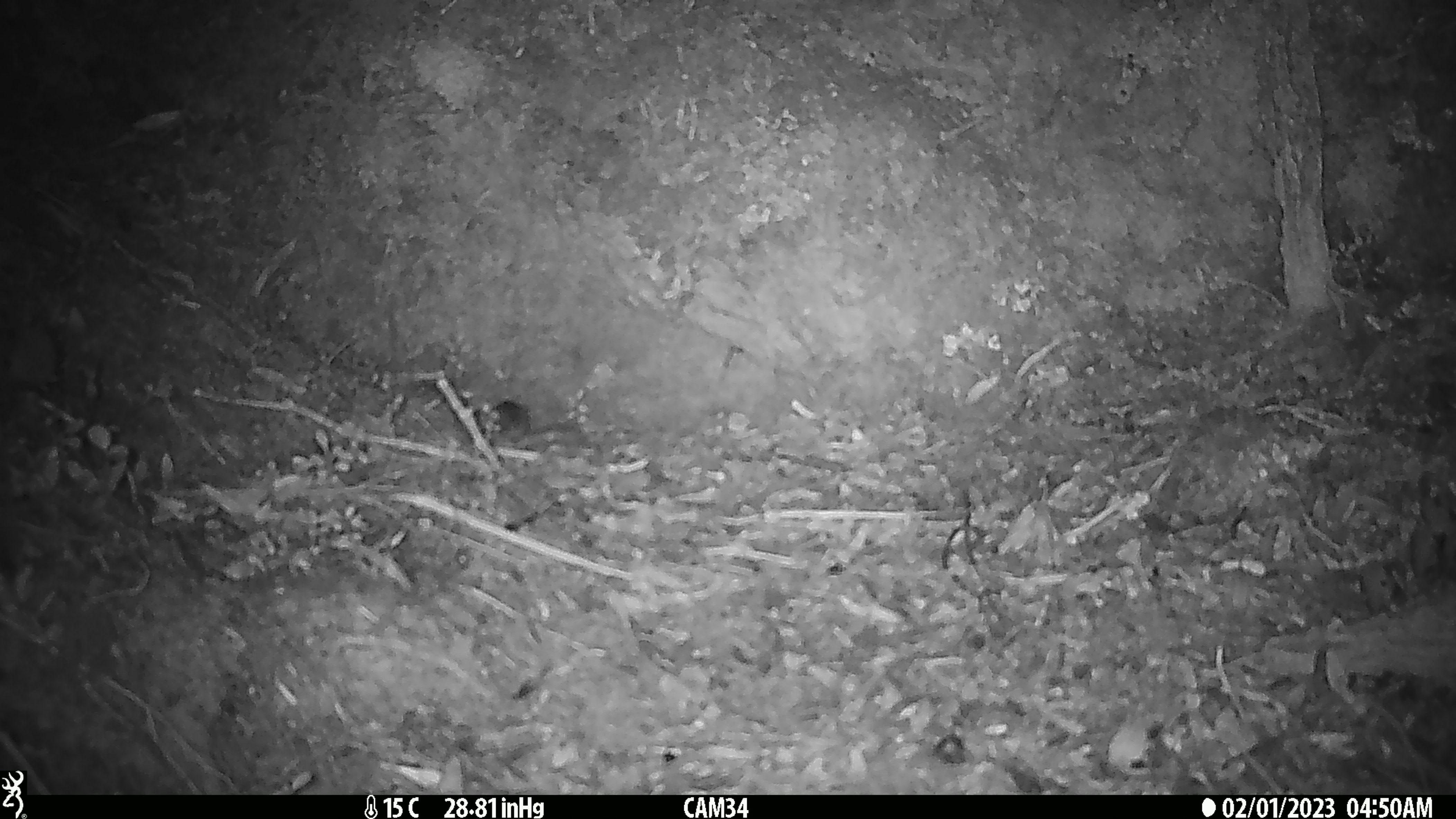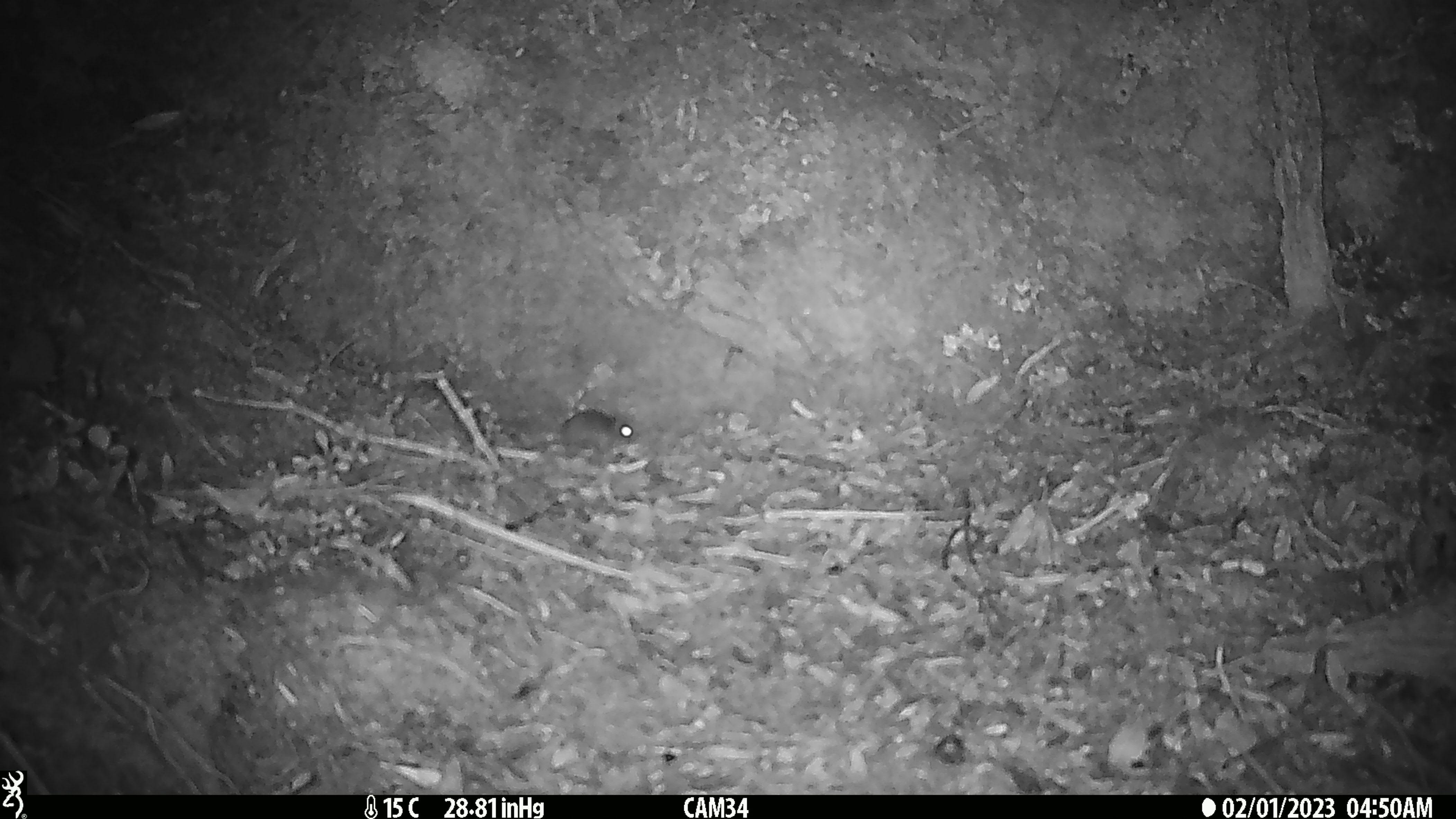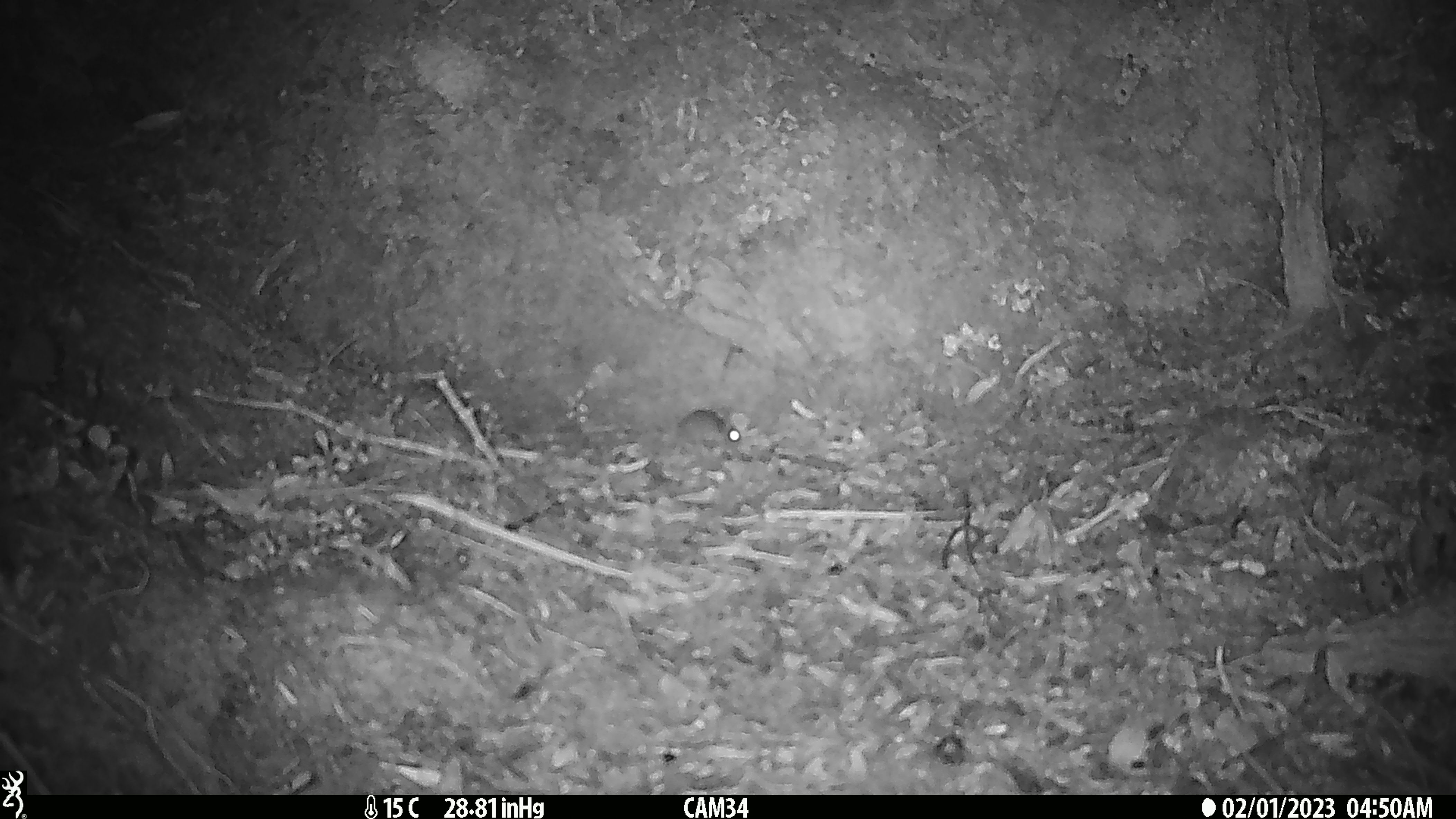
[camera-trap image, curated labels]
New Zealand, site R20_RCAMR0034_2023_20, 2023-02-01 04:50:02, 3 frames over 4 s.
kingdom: Animalia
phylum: Chordata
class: Mammalia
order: Rodentia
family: Muridae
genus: Mus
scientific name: Mus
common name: mouse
Mouse (Mus).